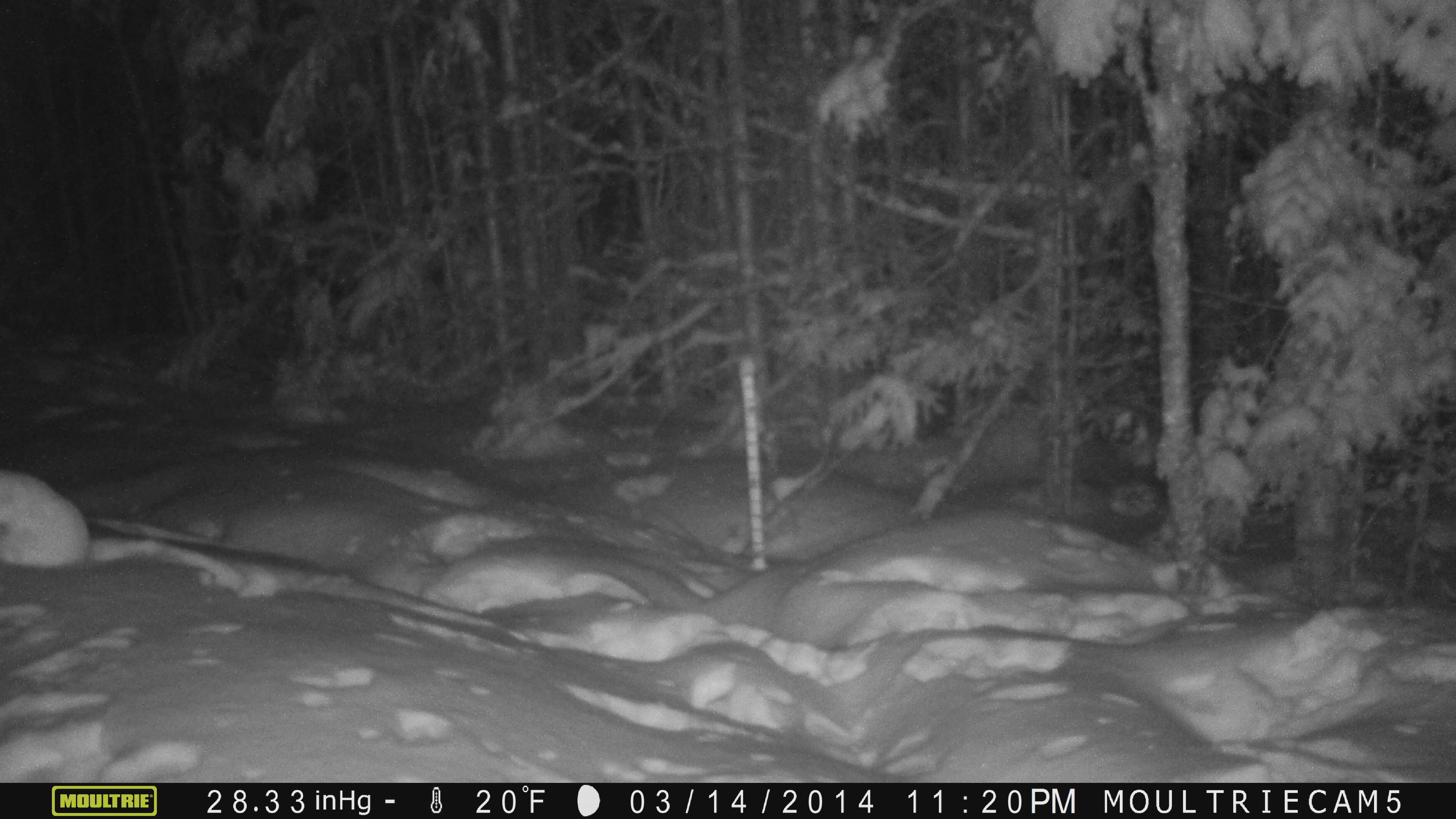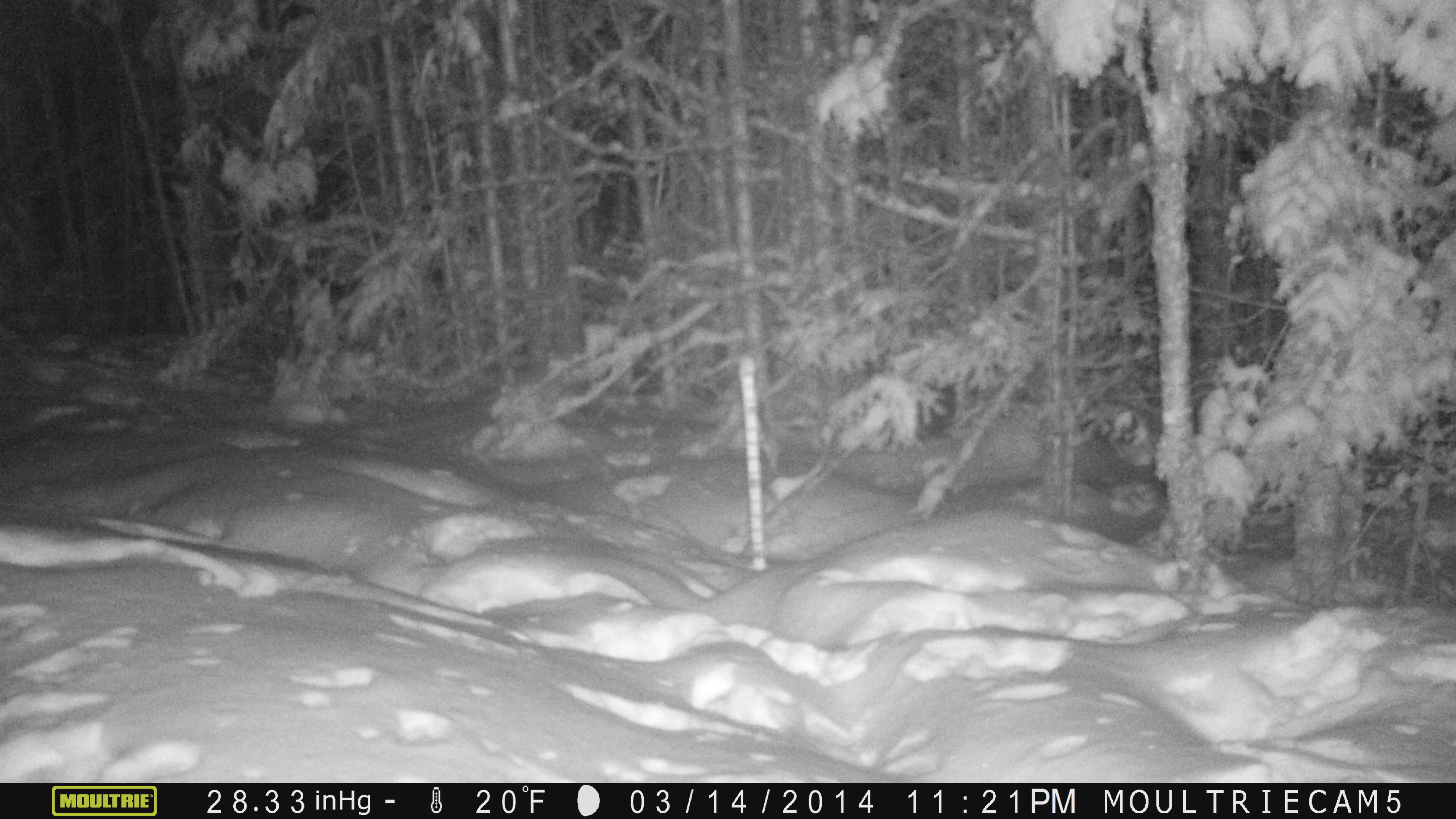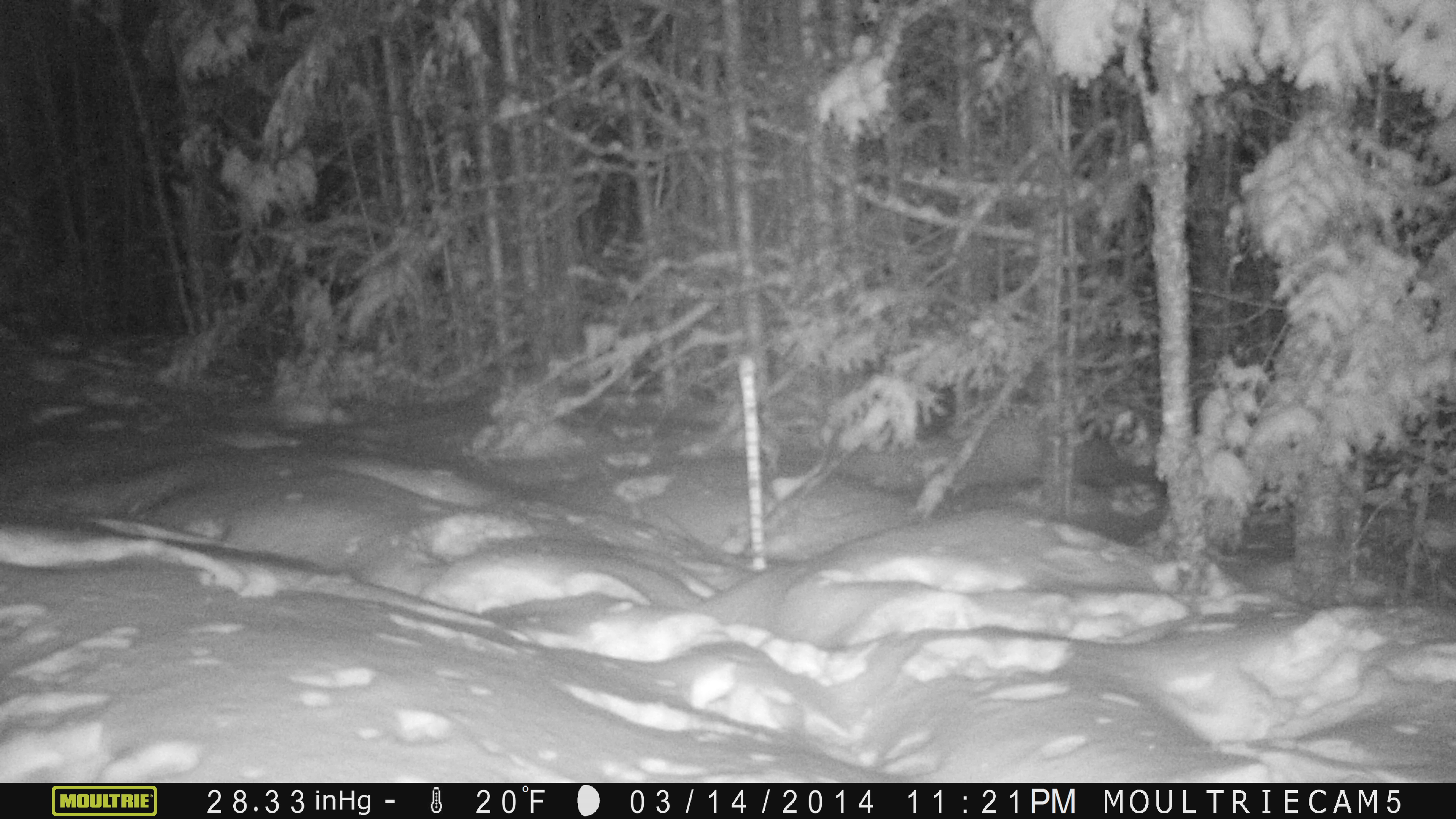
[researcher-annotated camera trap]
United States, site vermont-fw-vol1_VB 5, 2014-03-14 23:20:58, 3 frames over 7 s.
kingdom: Animalia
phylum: Chordata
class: Mammalia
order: Lagomorpha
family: Leporidae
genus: Lepus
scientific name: Lepus americanus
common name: snowshoe hare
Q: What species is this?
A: Snowshoe hare (Lepus americanus).